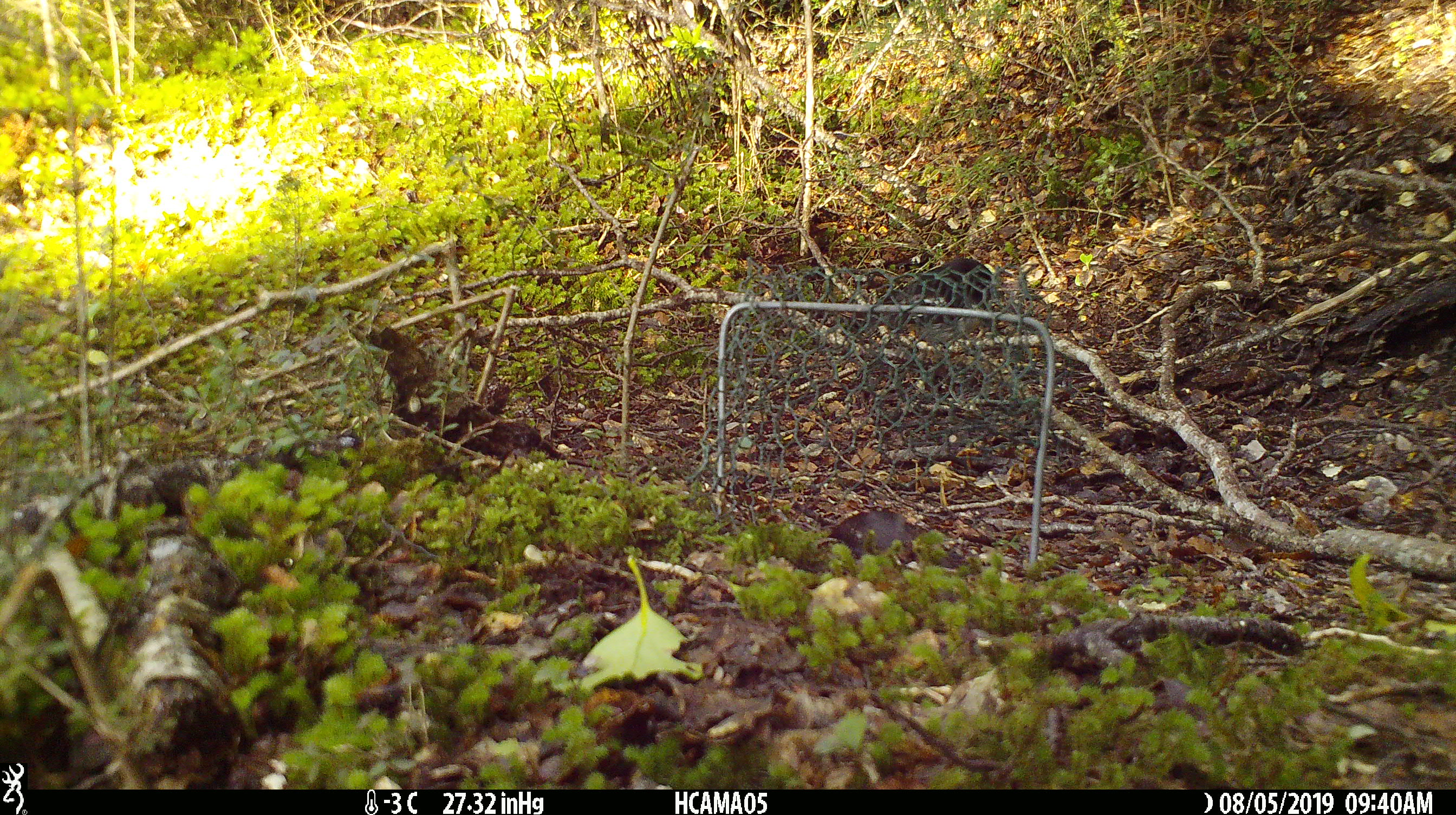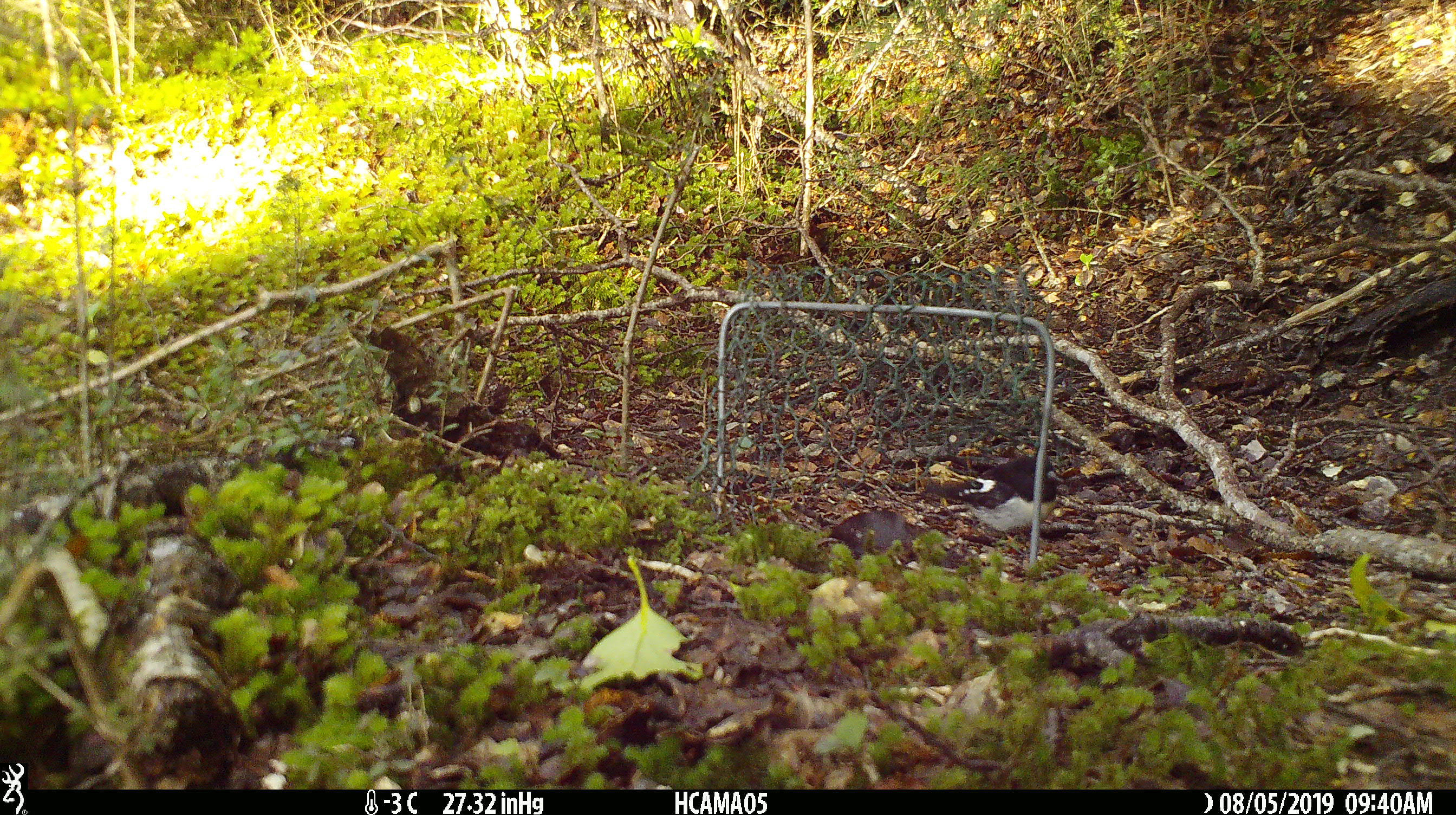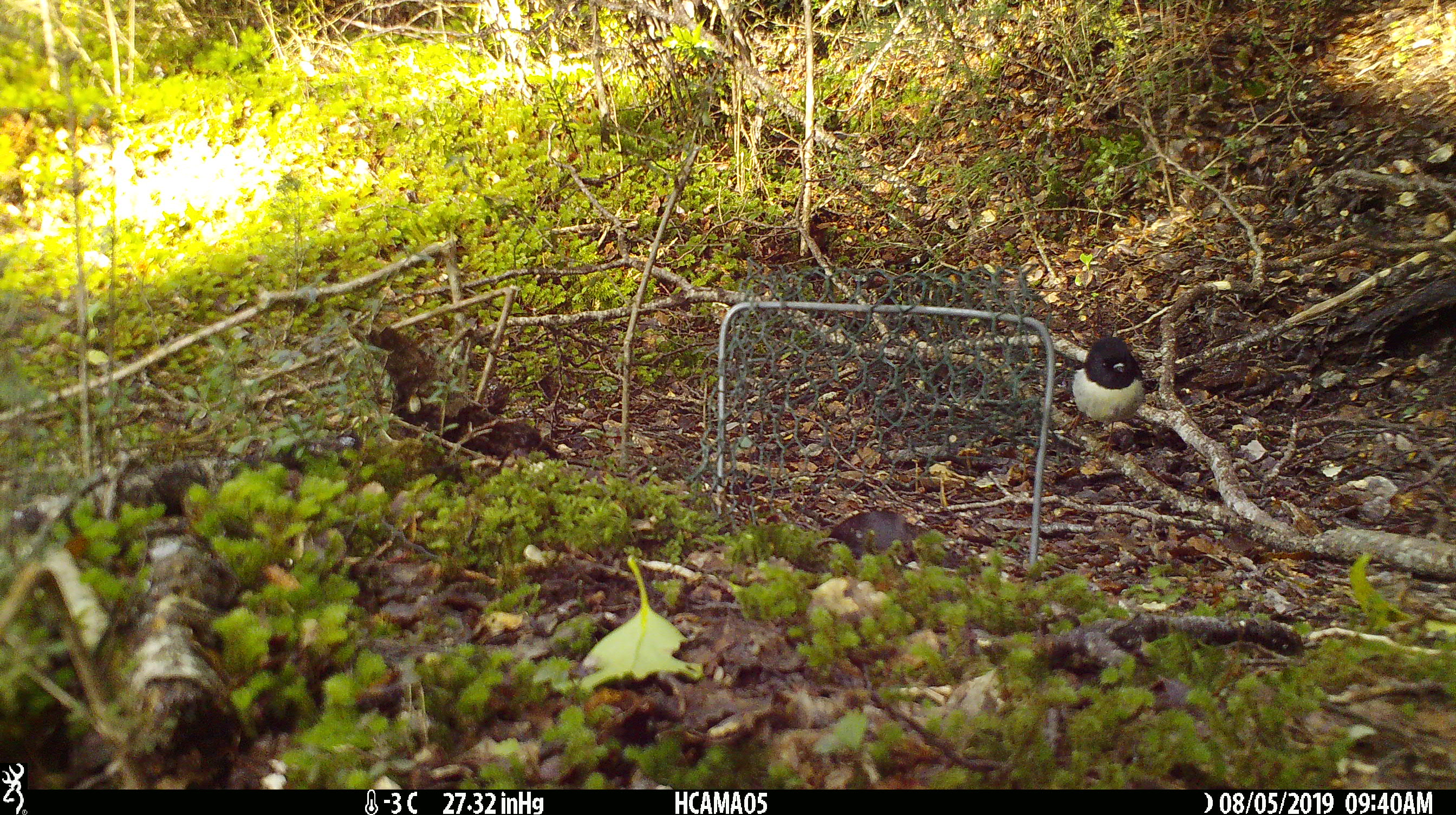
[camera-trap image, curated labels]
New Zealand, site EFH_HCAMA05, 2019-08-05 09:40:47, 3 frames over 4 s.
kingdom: Animalia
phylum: Chordata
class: Aves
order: Passeriformes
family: Petroicidae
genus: Petroica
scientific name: Petroica macrocephala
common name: tomtit